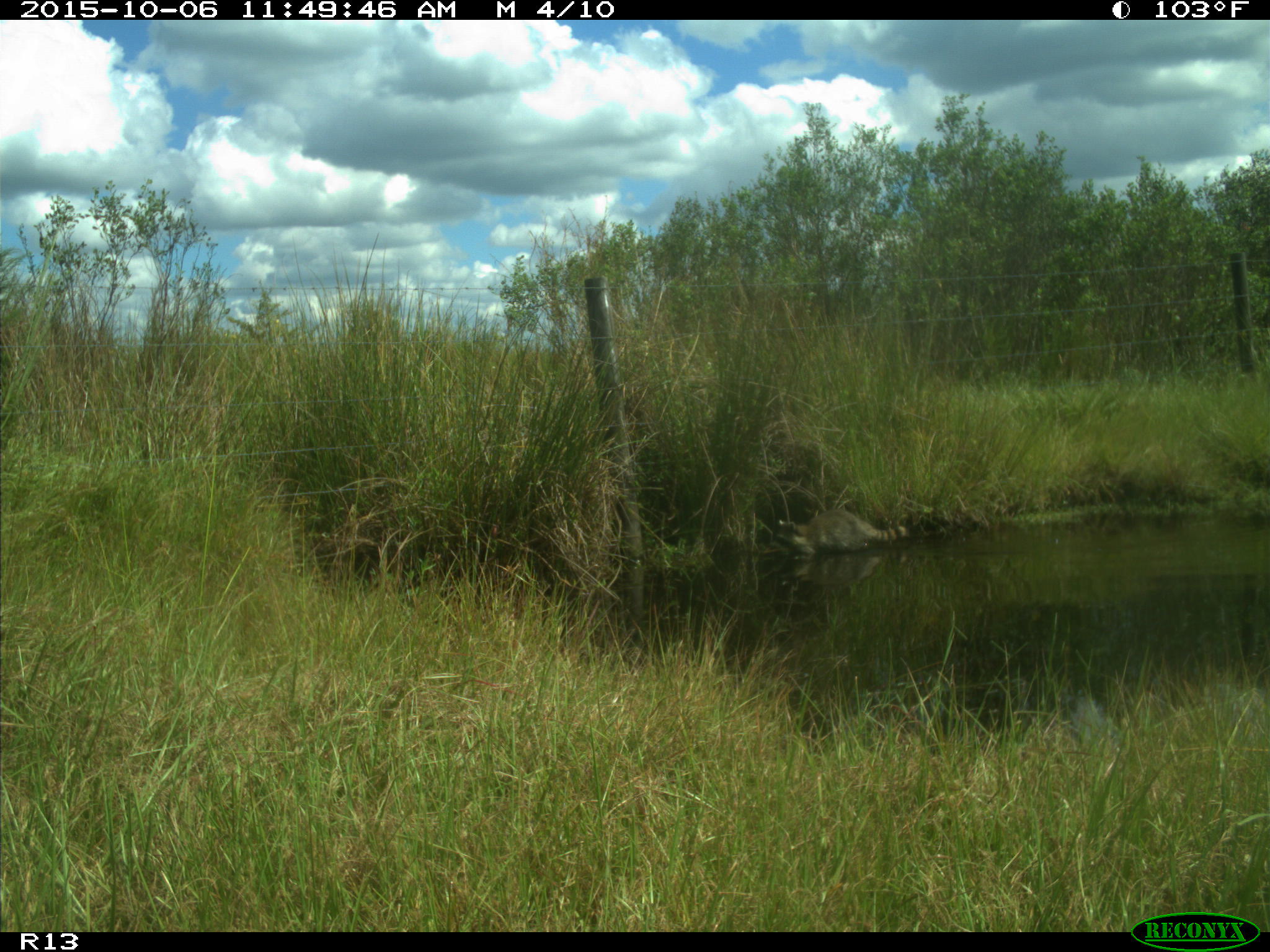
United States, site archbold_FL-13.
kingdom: Animalia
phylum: Chordata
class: Mammalia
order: Carnivora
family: Procyonidae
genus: Procyon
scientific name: Procyon lotor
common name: common raccoon